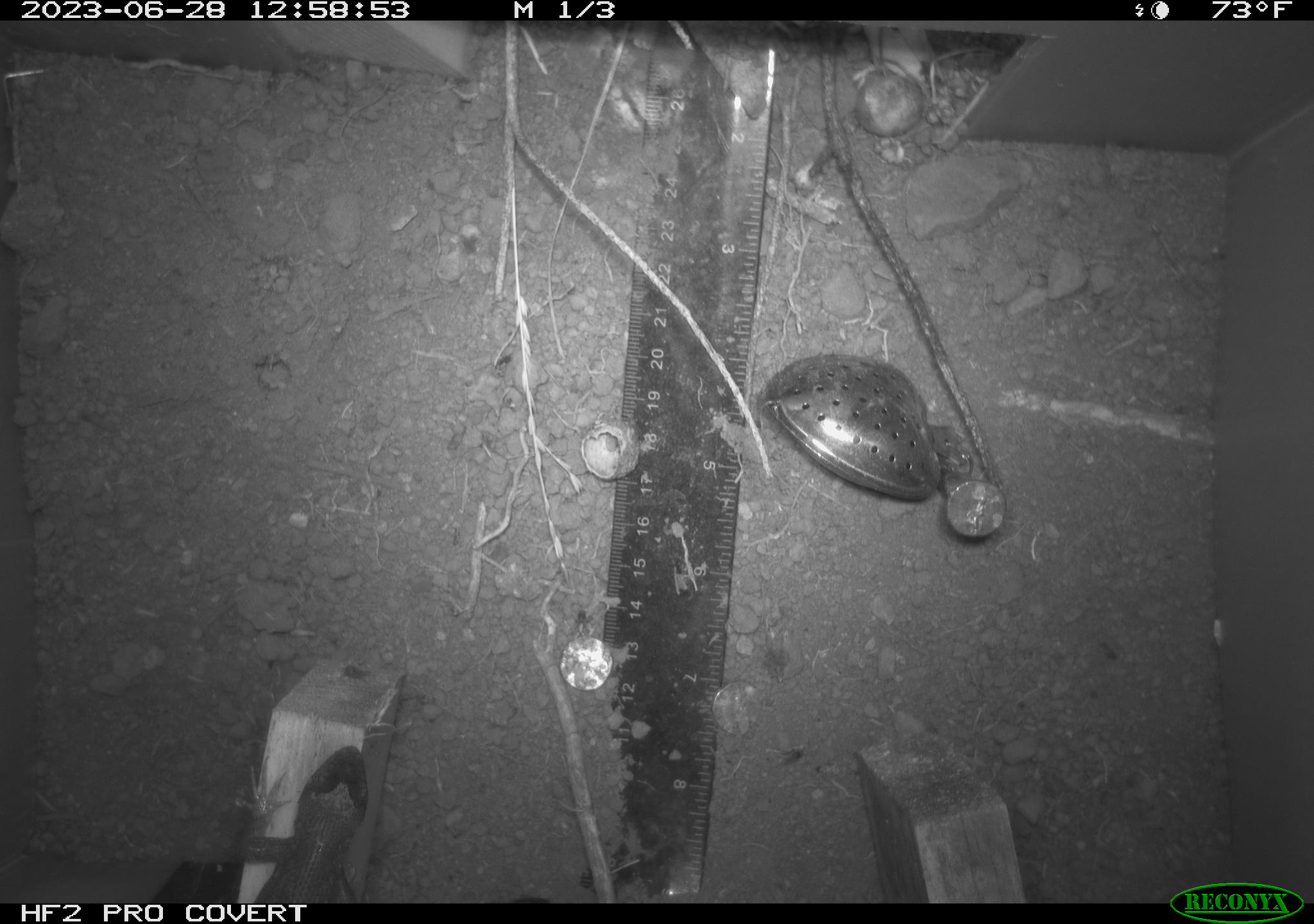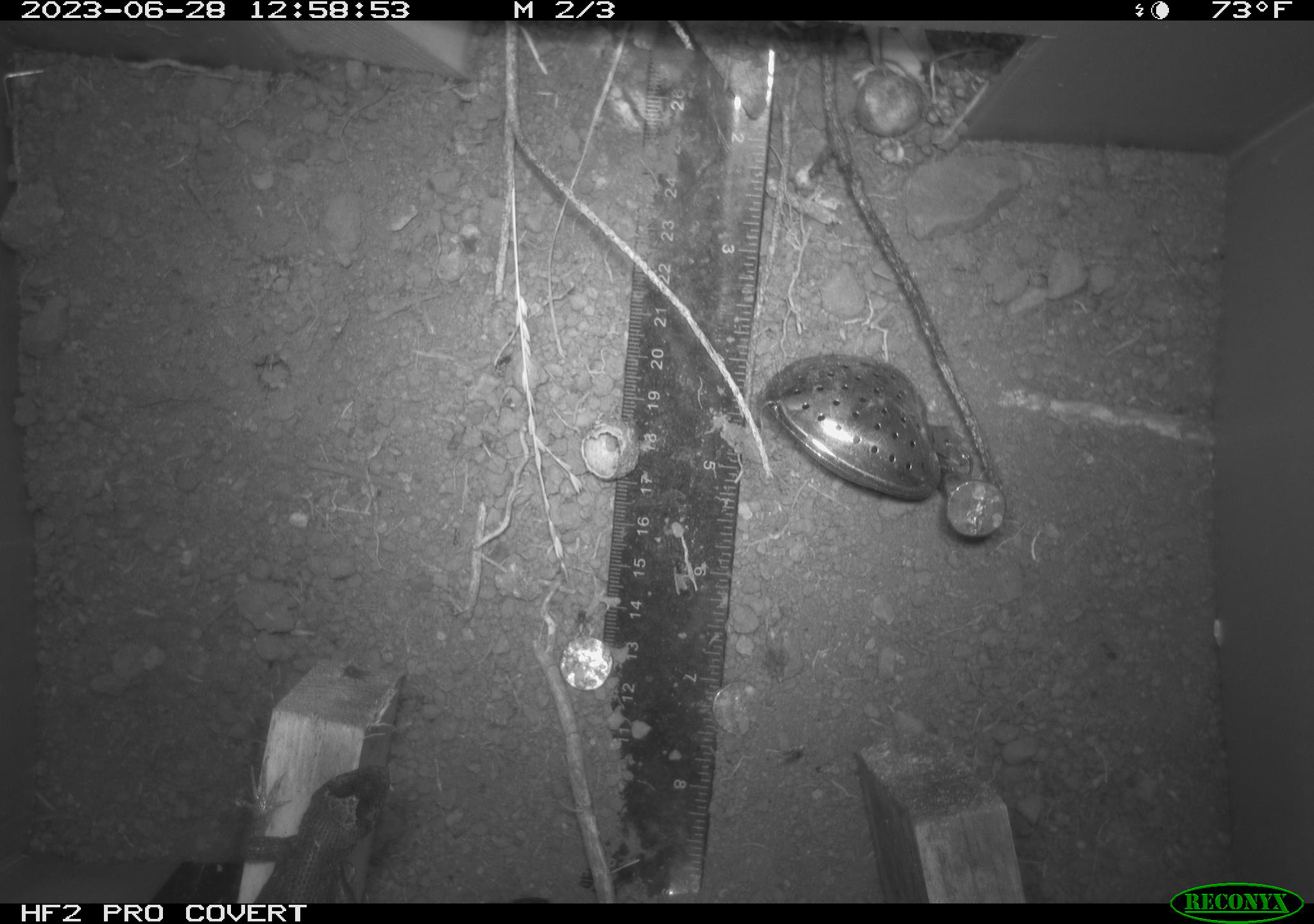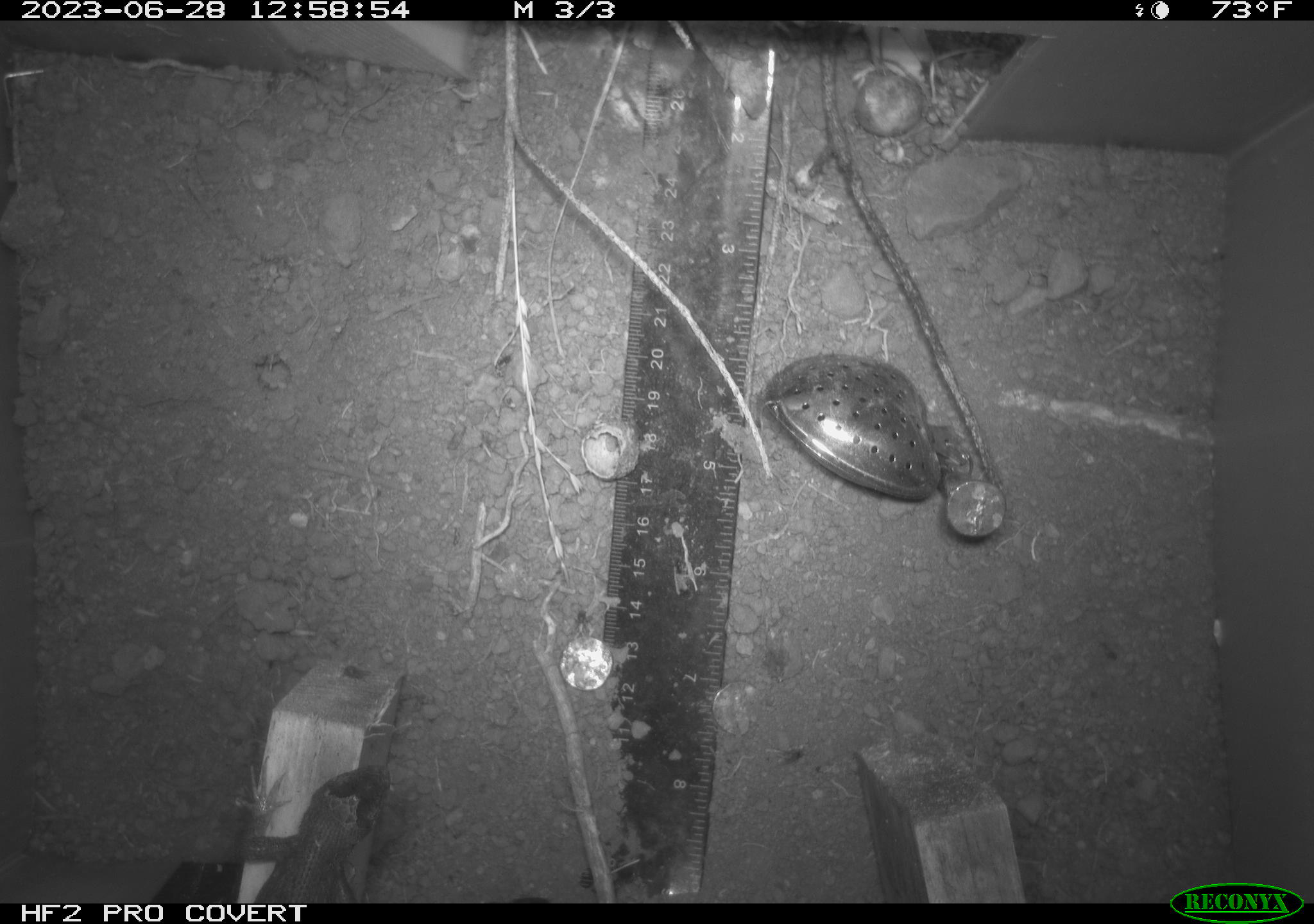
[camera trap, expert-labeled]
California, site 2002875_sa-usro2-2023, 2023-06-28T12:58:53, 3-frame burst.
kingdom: Animalia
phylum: Chordata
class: Reptilia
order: Squamata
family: Phrynosomatidae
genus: Sceloporus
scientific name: Sceloporus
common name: spiny lizards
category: sceloporus species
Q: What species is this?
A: Sceloporus species (spiny lizards) (Sceloporus).